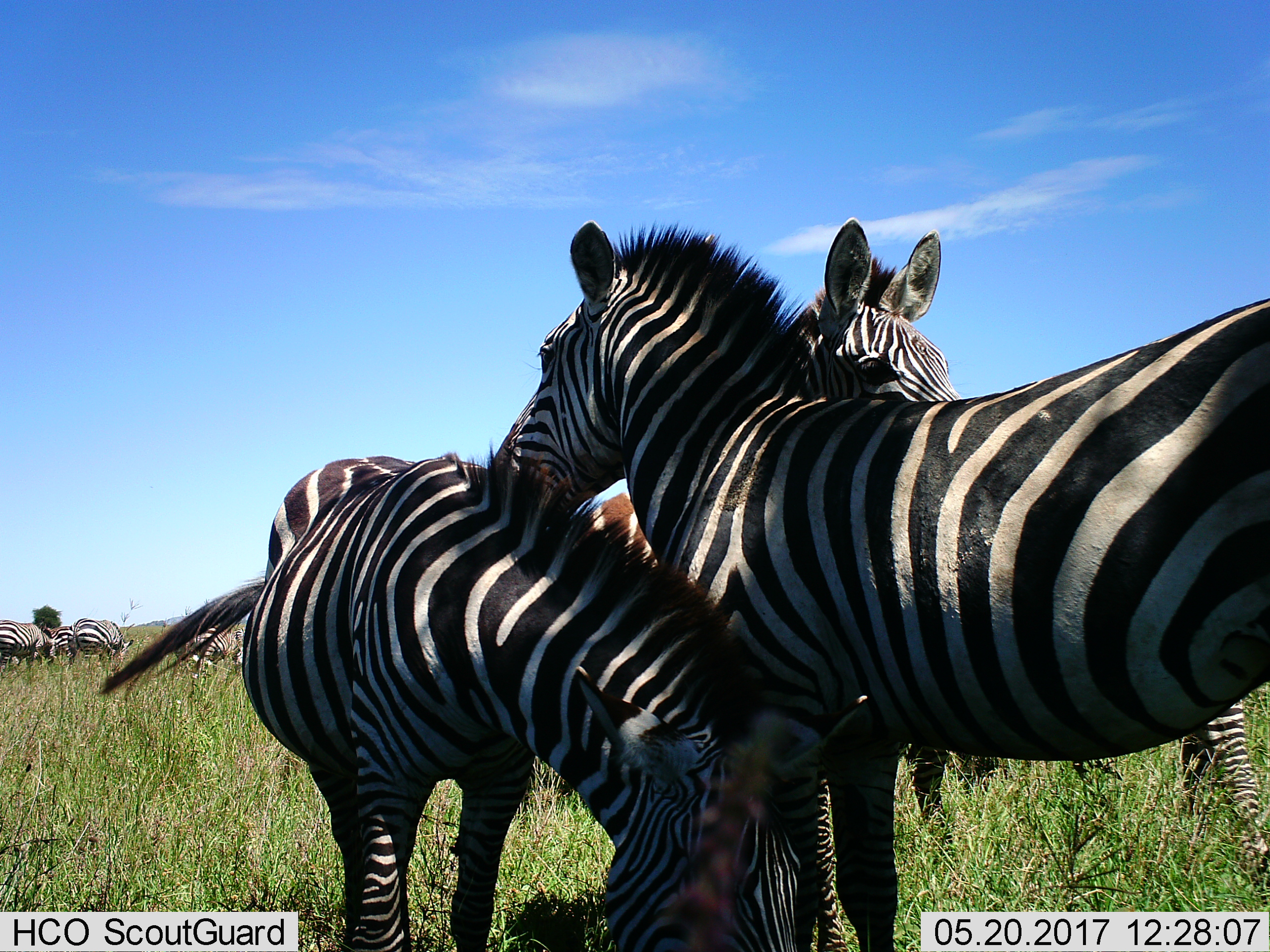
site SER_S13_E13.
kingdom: Animalia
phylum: Chordata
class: Mammalia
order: Perissodactyla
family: Equidae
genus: Equus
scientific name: Equus quagga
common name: plains zebra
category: zebraplains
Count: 8.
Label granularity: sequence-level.